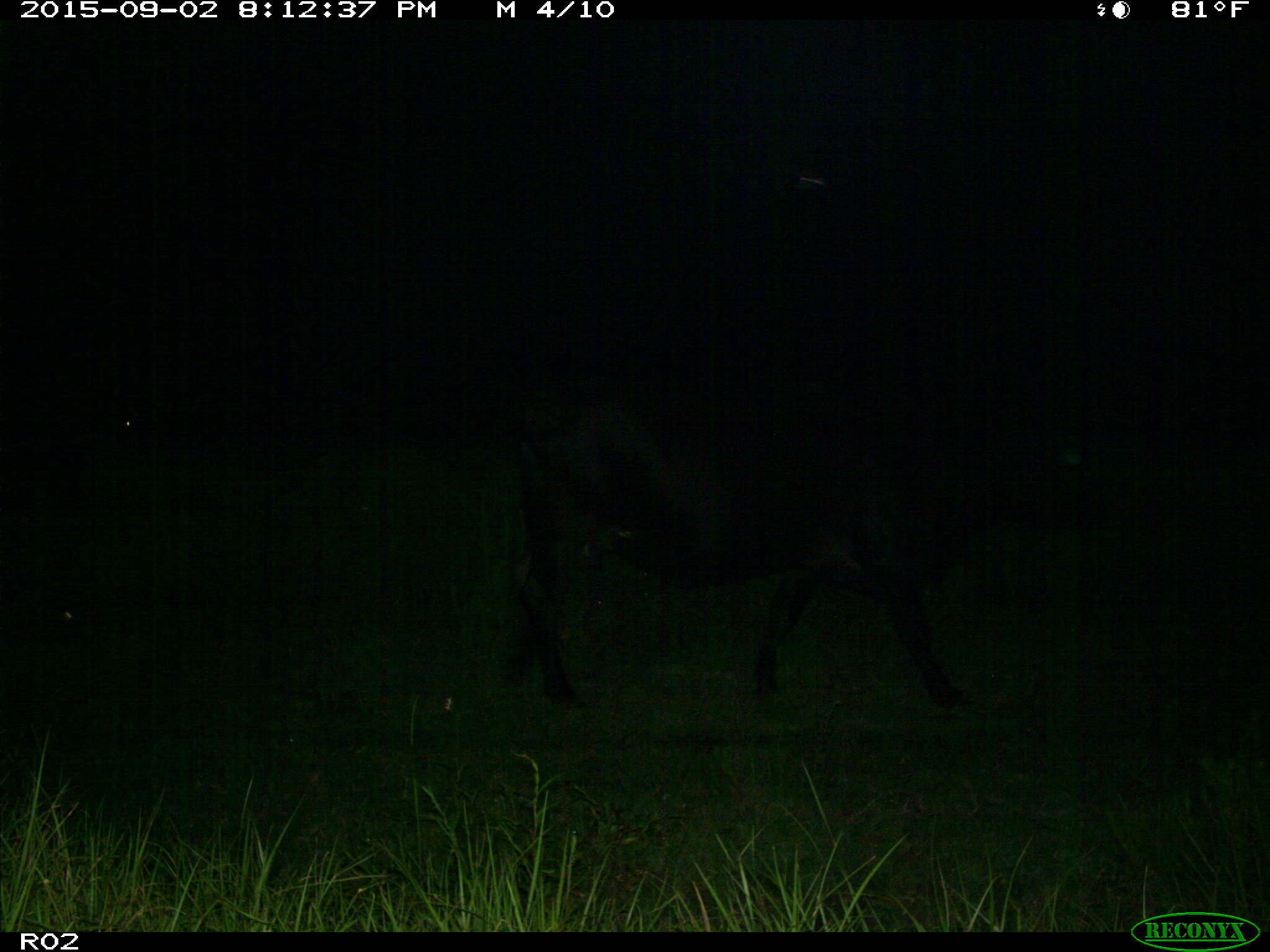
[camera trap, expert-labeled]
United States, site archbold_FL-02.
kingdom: Animalia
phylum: Chordata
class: Mammalia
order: Artiodactyla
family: Bovidae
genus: Bos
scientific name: Bos taurus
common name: domestic cow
Bos taurus (domestic cow).